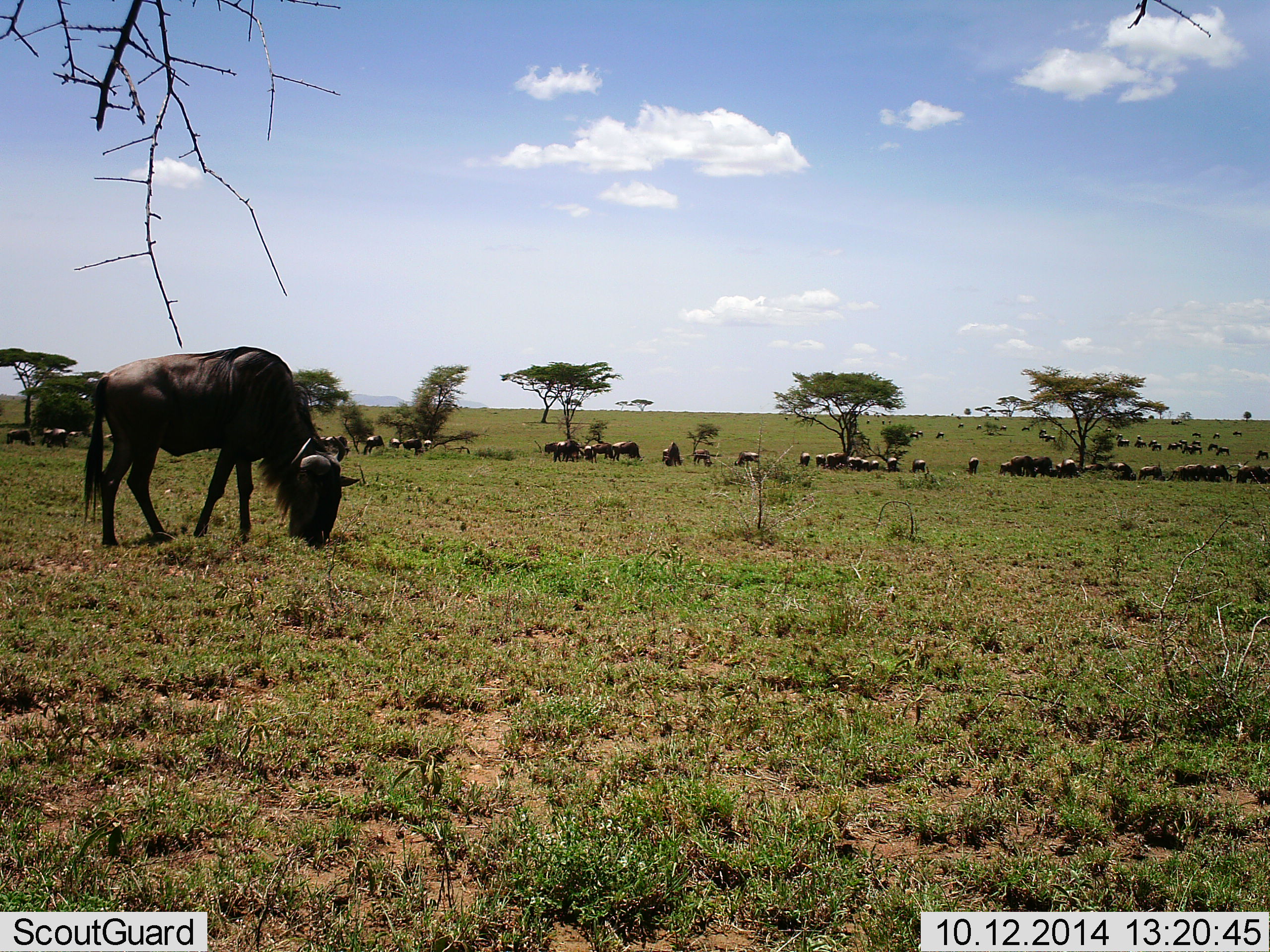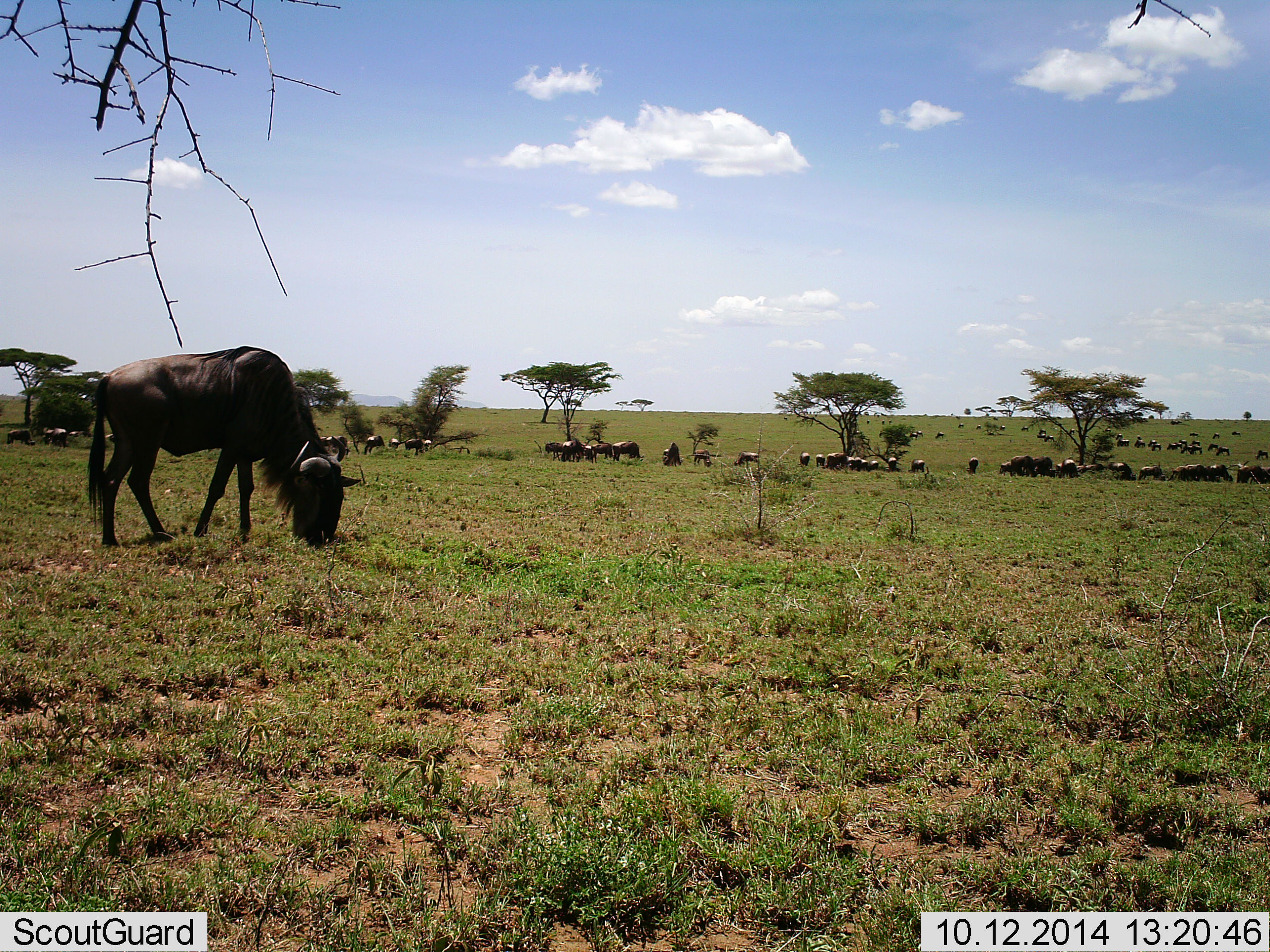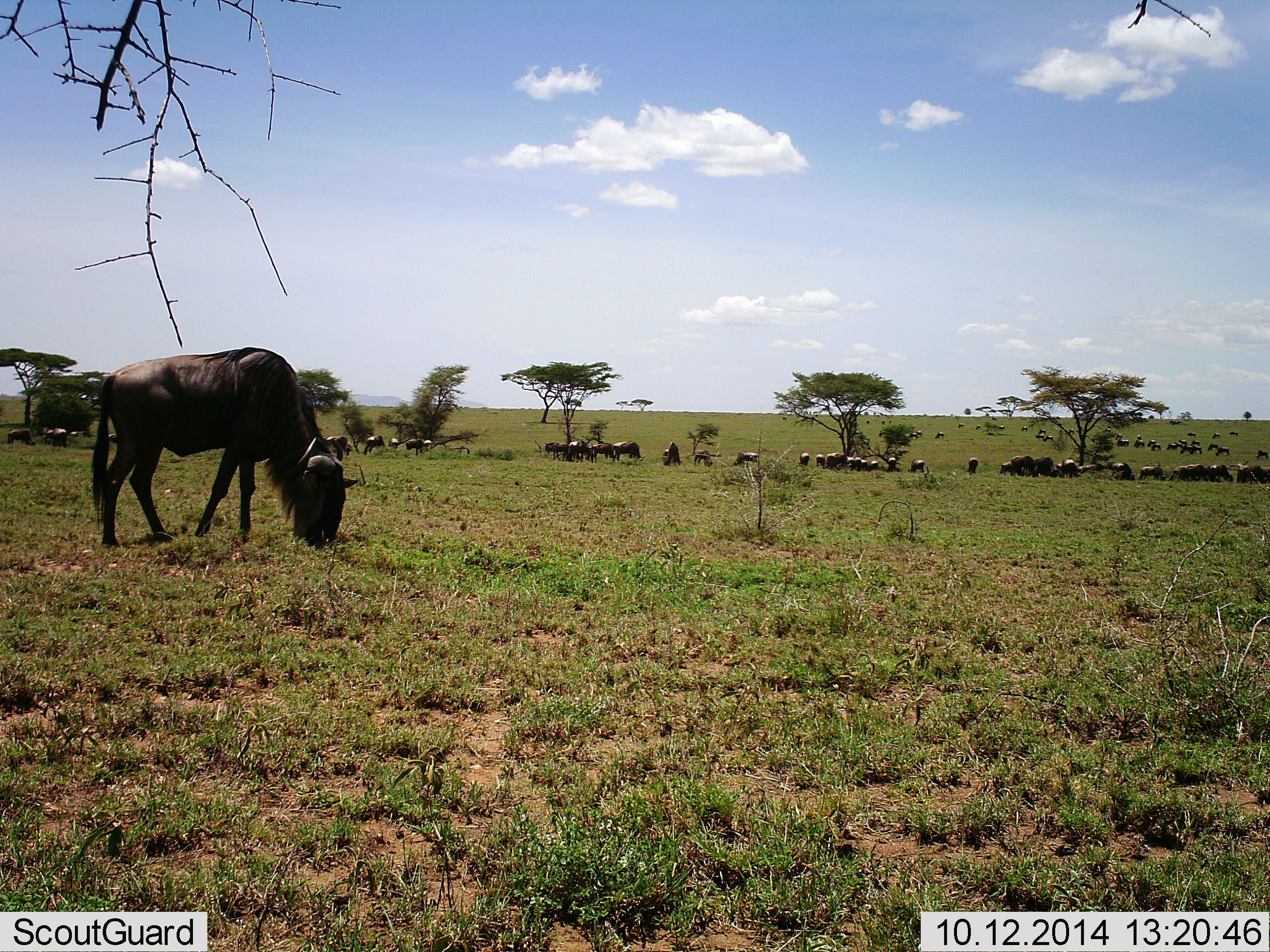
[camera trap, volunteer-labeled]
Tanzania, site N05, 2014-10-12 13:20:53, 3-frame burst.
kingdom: Animalia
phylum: Chordata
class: Mammalia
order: Artiodactyla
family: Bovidae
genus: Connochaetes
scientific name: Connochaetes taurinus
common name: blue wildebeest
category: wildebeest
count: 51+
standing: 70%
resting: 20%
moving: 30%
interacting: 0%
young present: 0%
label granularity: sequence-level